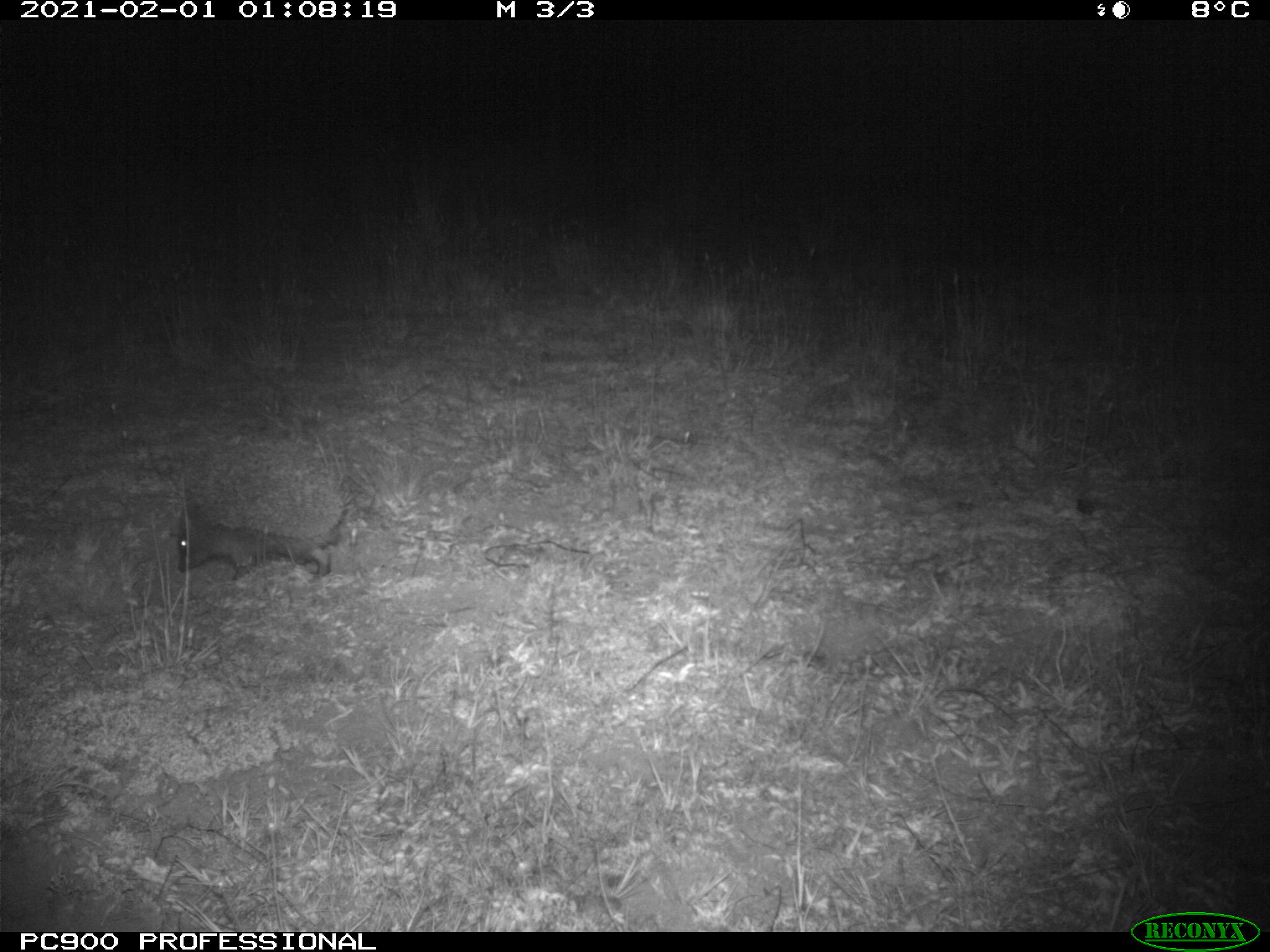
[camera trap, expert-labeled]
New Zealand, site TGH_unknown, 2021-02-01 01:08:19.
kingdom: Animalia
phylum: Chordata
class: Mammalia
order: Eulipotyphla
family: Erinaceidae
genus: Erinaceus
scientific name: Erinaceus europaeus europaeus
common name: european hedgehog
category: hedgehog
Hedgehog (european hedgehog) (Erinaceus europaeus europaeus).